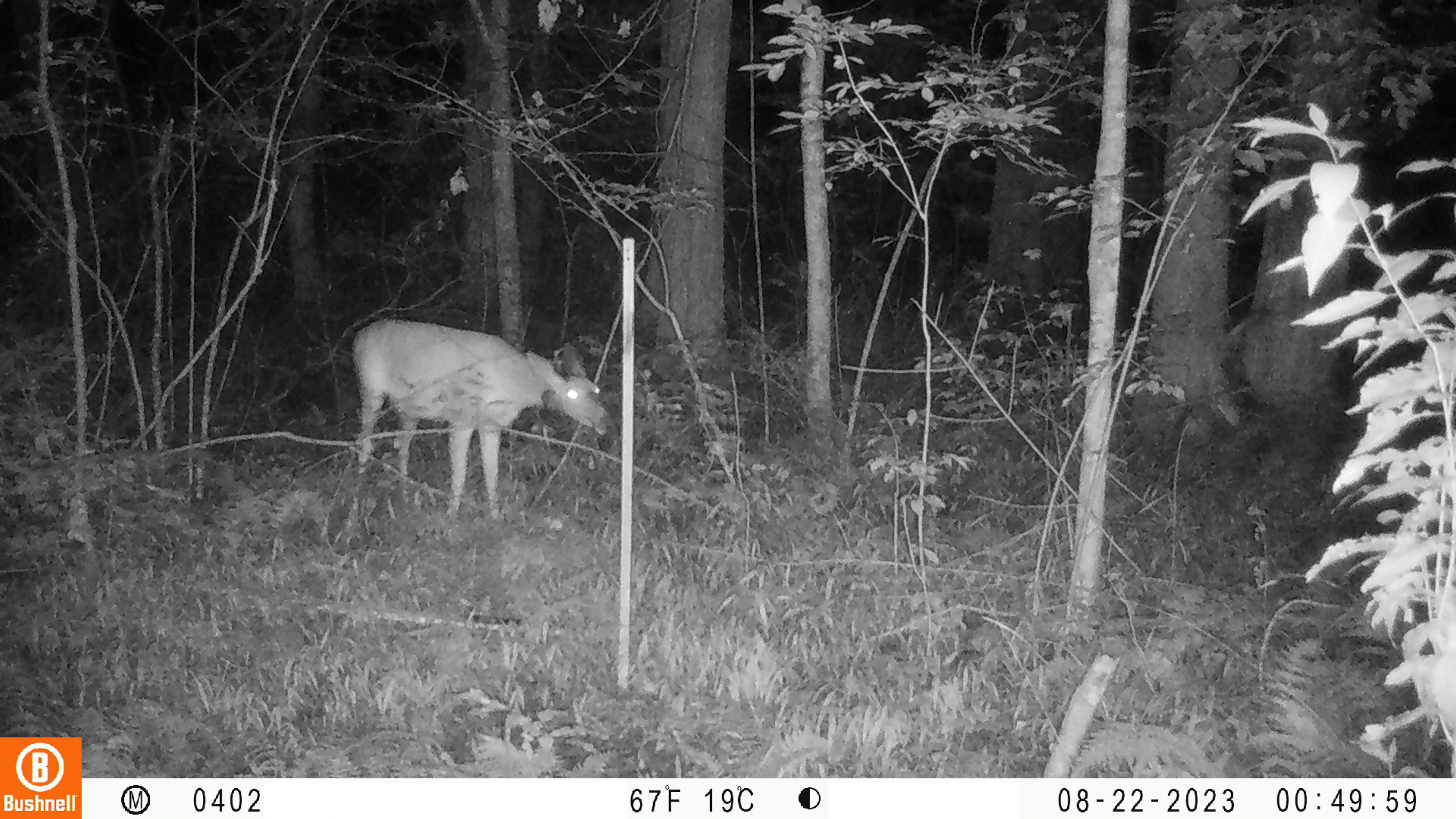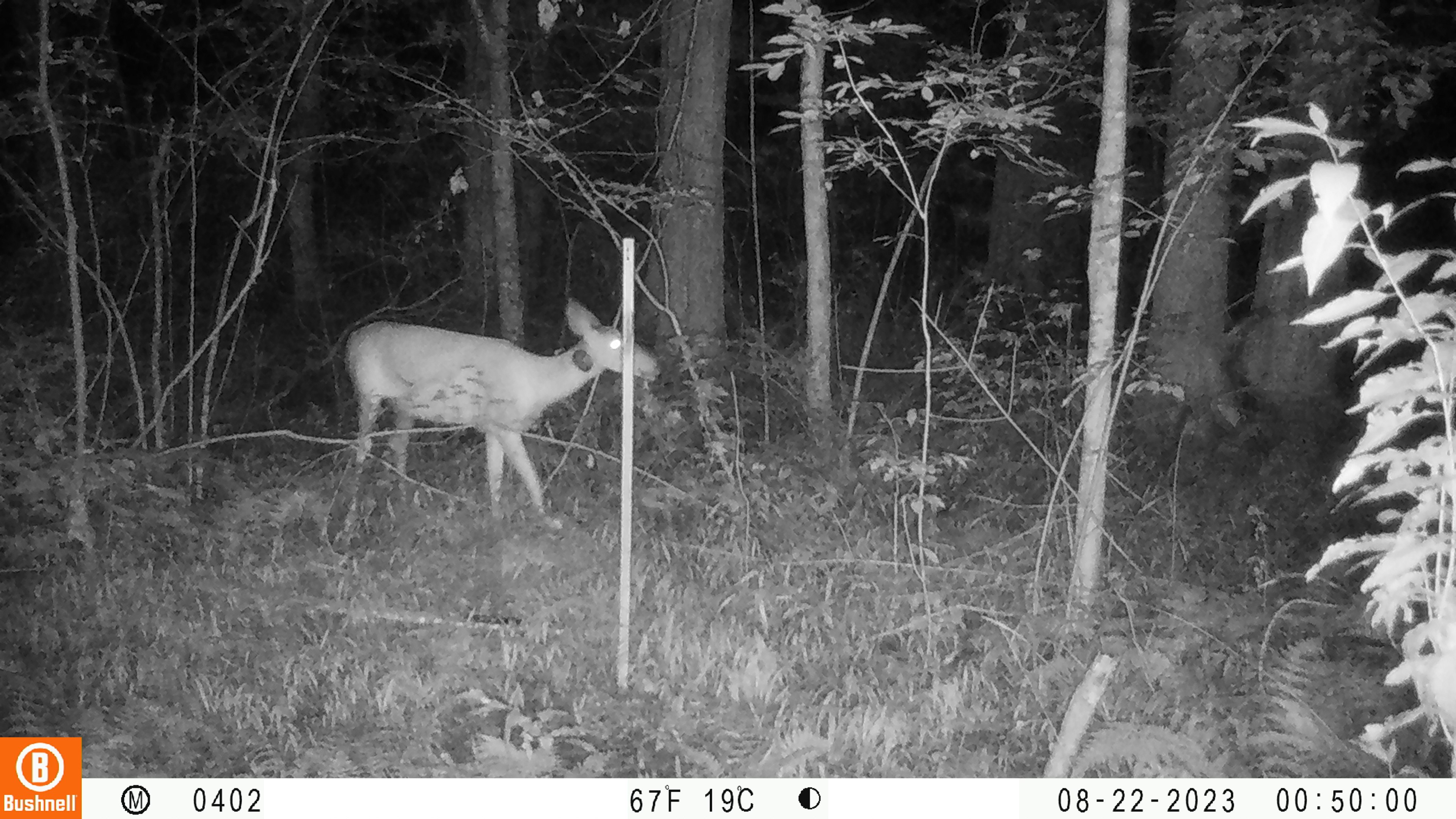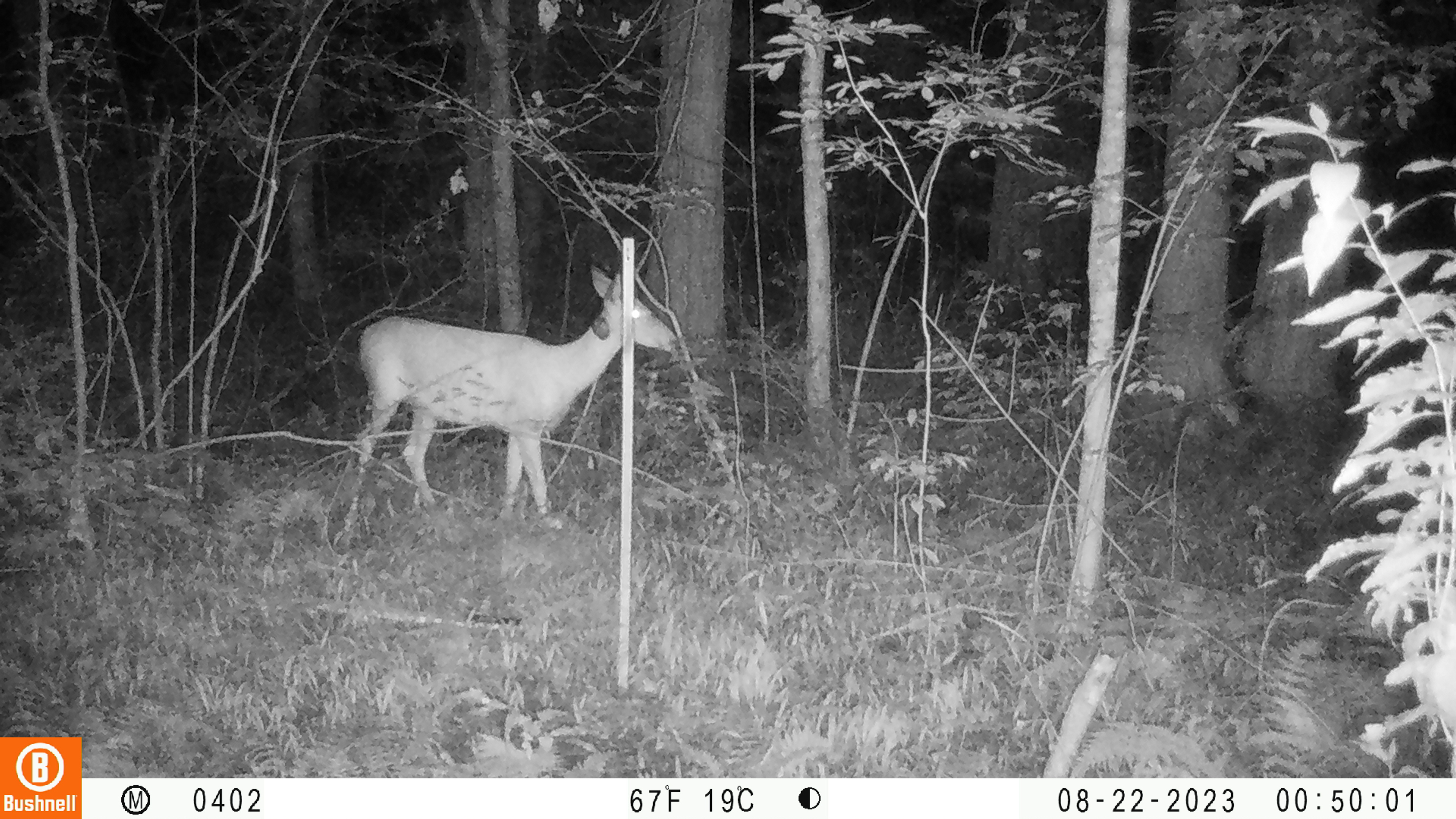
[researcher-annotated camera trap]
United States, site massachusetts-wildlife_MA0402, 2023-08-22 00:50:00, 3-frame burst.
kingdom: Animalia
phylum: Chordata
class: Mammalia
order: Artiodactyla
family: Cervidae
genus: Odocoileus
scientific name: Odocoileus virginianus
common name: white-tailed deer